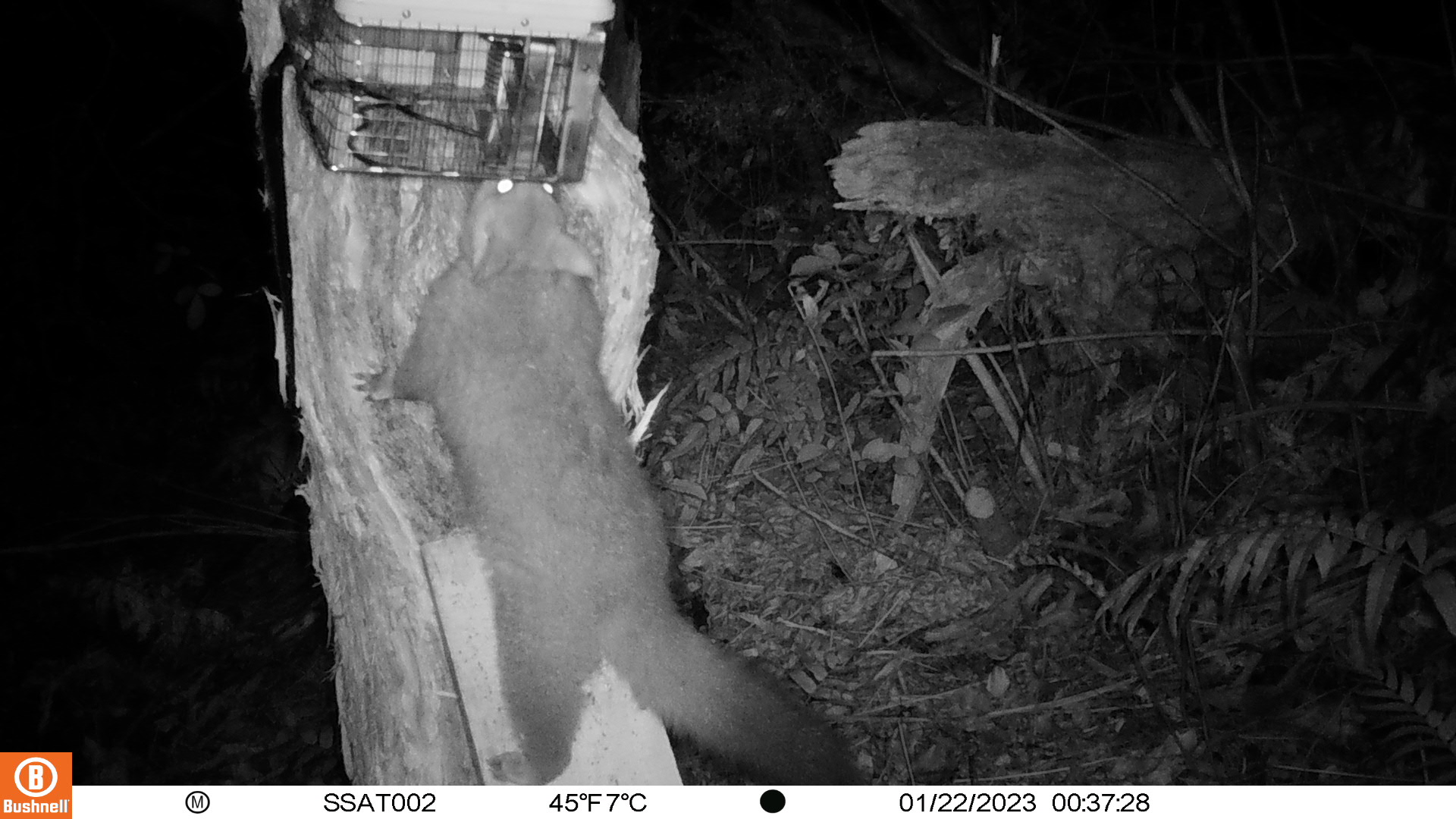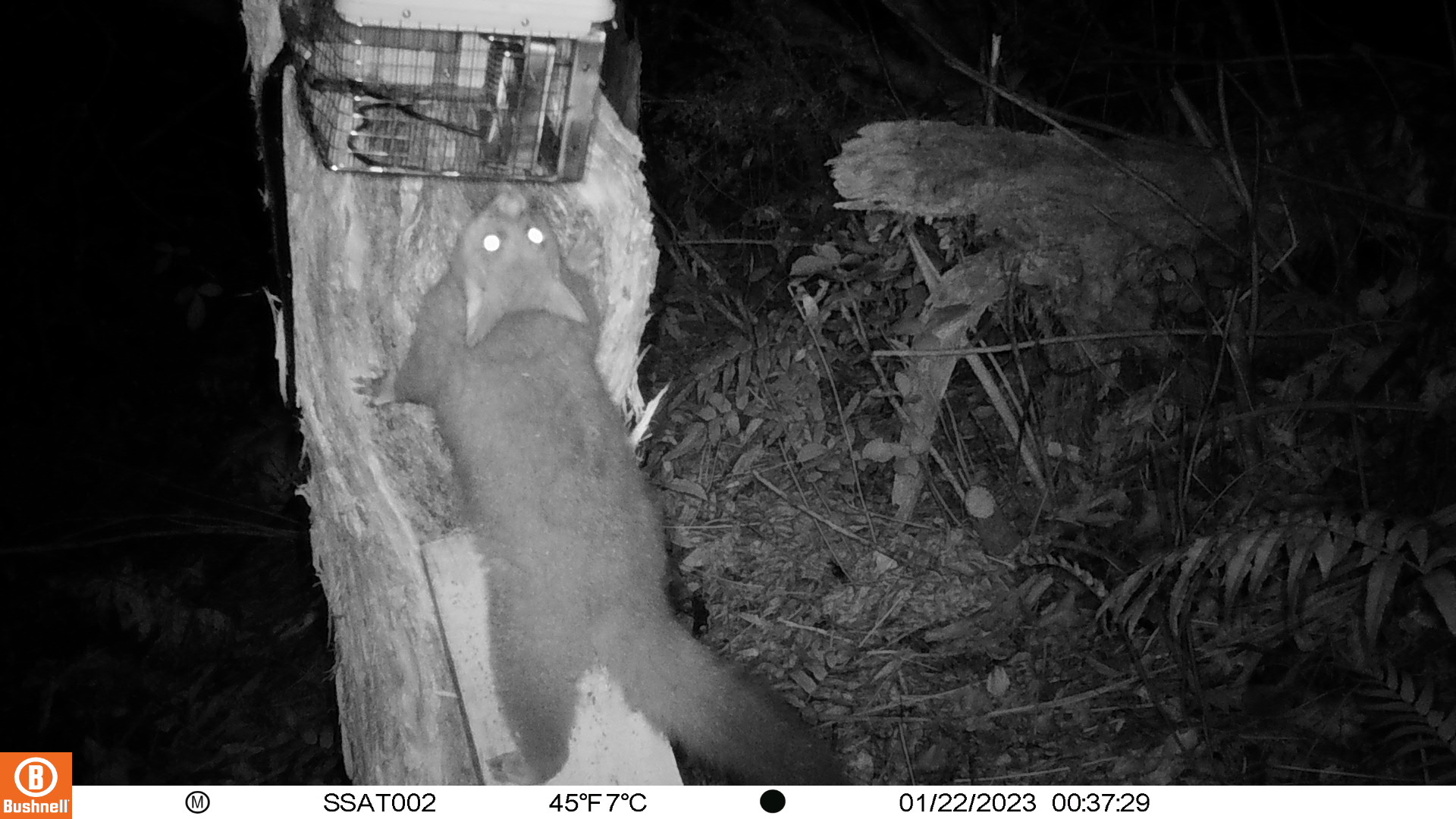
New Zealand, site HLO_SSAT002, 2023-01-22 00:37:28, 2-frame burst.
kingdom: Animalia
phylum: Chordata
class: Mammalia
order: Diprotodontia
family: Phalangeridae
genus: Trichosurus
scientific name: Trichosurus vulpecula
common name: common brushtail possum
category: possum